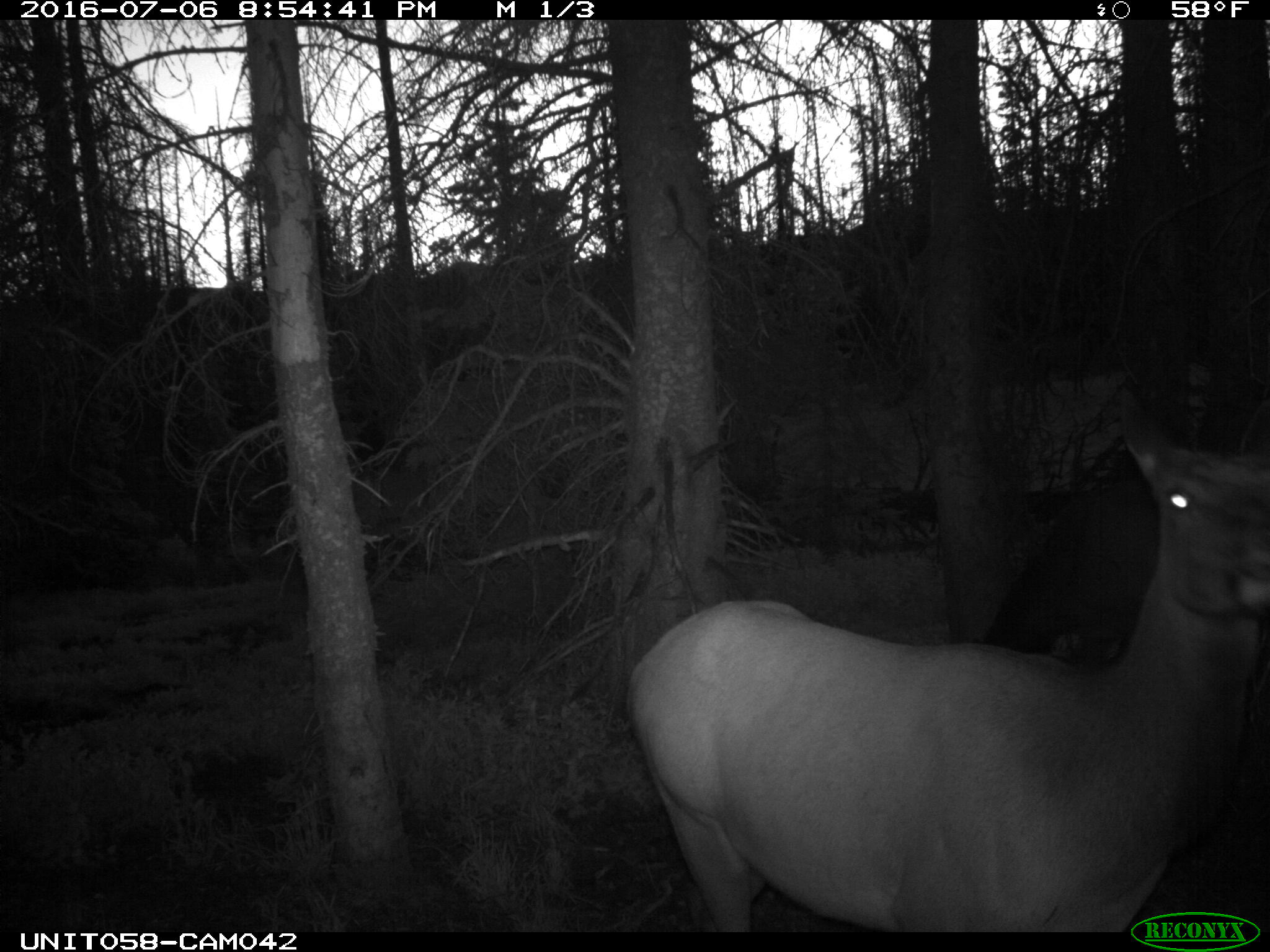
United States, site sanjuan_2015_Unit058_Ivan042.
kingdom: Animalia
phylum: Chordata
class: Mammalia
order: Artiodactyla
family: Cervidae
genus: Cervus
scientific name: Cervus elaphus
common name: red deer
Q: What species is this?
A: Cervus elaphus (red deer).